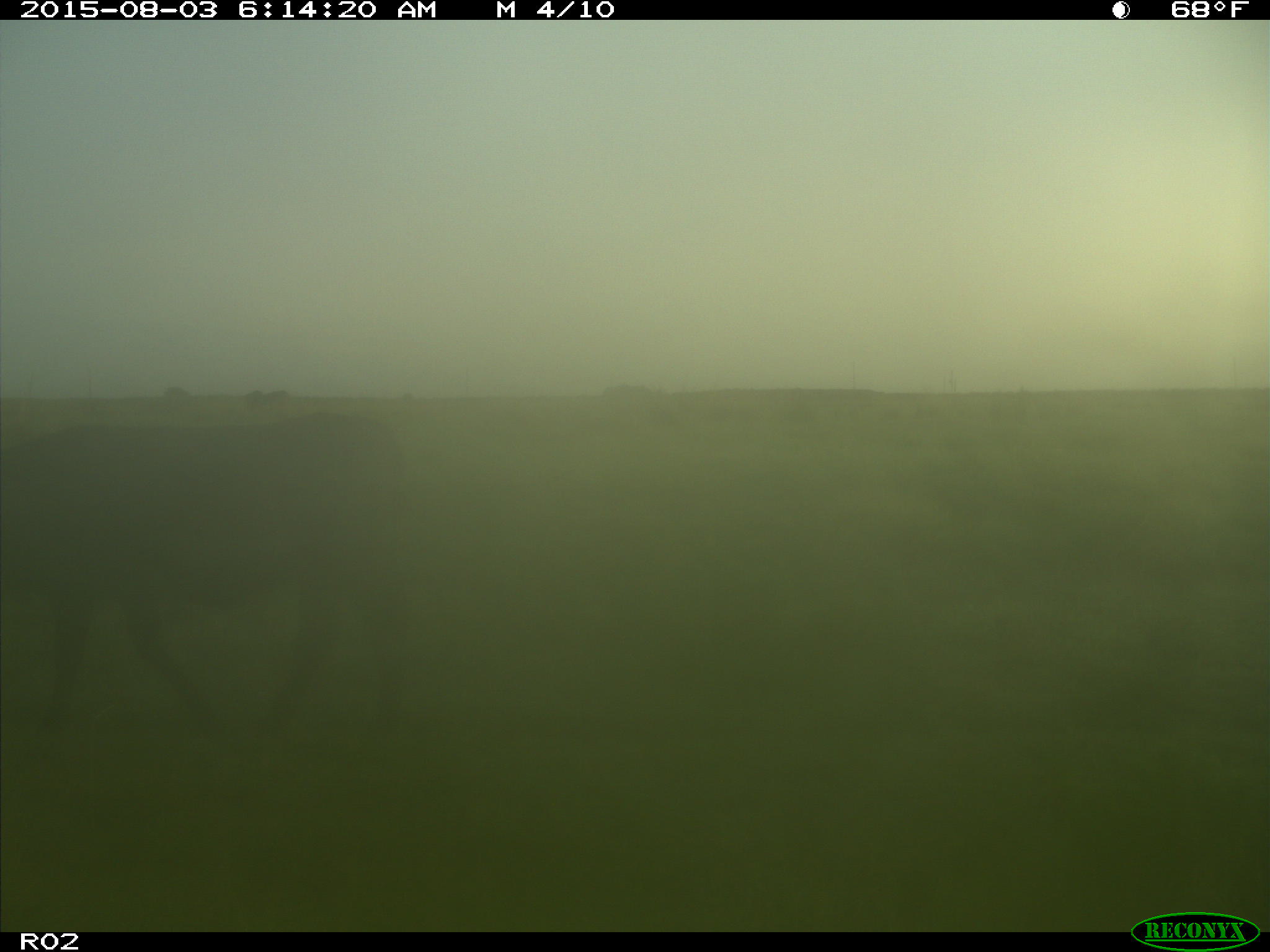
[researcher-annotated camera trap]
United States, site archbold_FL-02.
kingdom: Animalia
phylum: Chordata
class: Mammalia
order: Artiodactyla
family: Bovidae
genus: Bos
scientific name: Bos taurus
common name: domestic cow